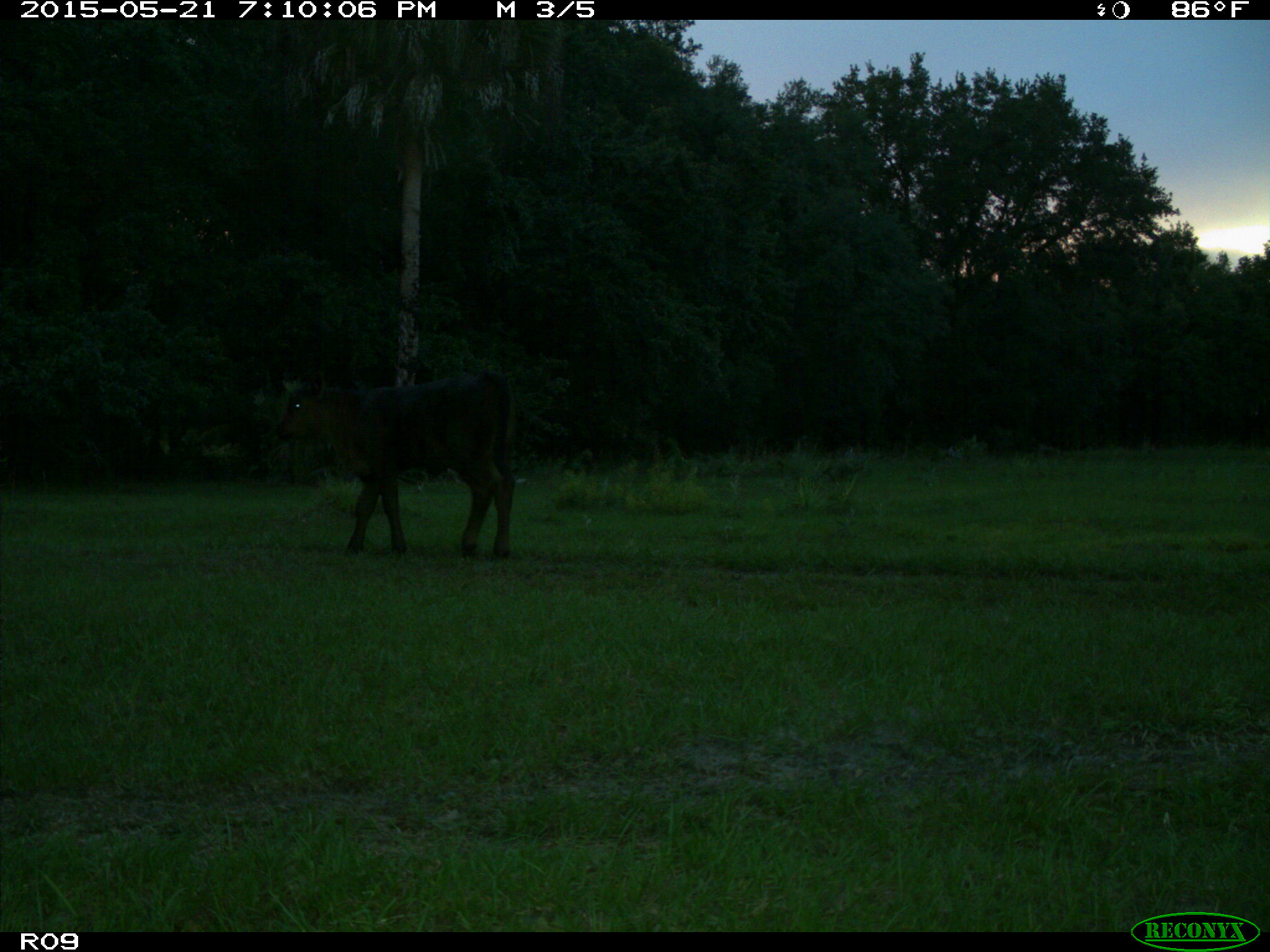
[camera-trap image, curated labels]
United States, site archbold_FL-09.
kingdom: Animalia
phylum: Chordata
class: Mammalia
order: Artiodactyla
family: Bovidae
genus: Bos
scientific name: Bos taurus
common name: domestic cow